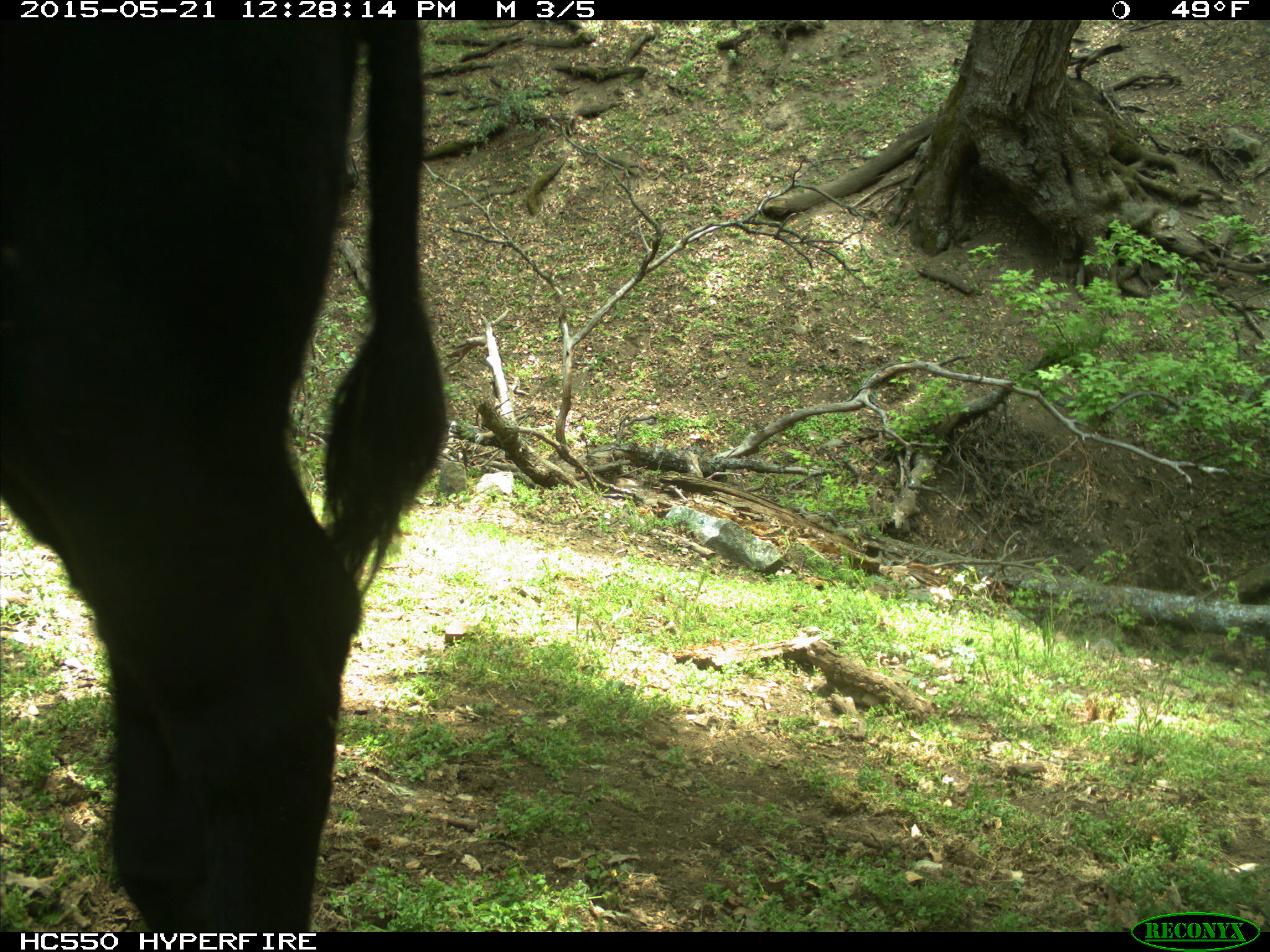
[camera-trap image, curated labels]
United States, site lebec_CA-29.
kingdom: Animalia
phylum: Chordata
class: Mammalia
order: Artiodactyla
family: Bovidae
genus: Bos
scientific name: Bos taurus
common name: domestic cow